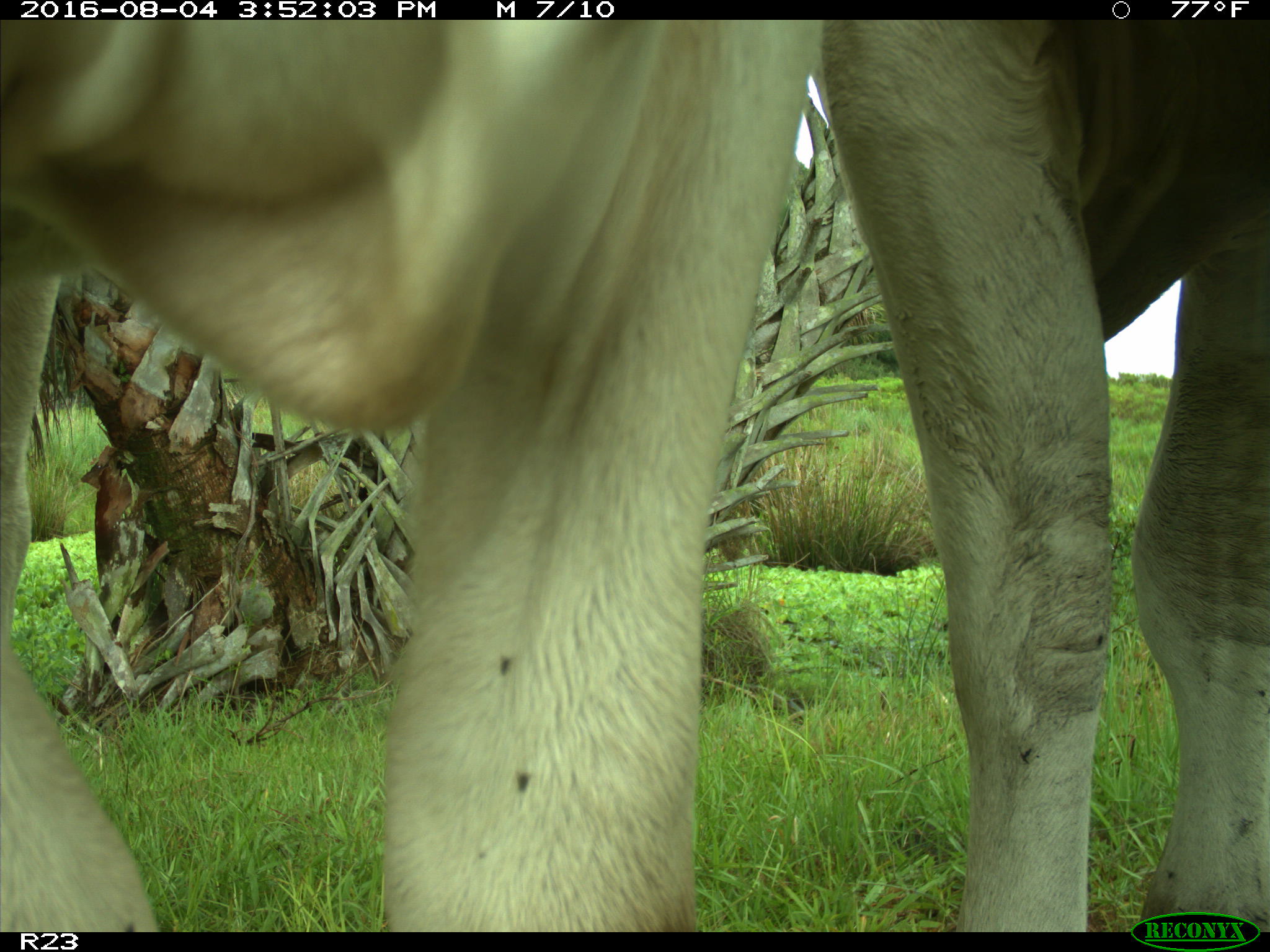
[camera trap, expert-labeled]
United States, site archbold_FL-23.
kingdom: Animalia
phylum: Chordata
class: Mammalia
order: Artiodactyla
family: Bovidae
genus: Bos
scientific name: Bos taurus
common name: domestic cow